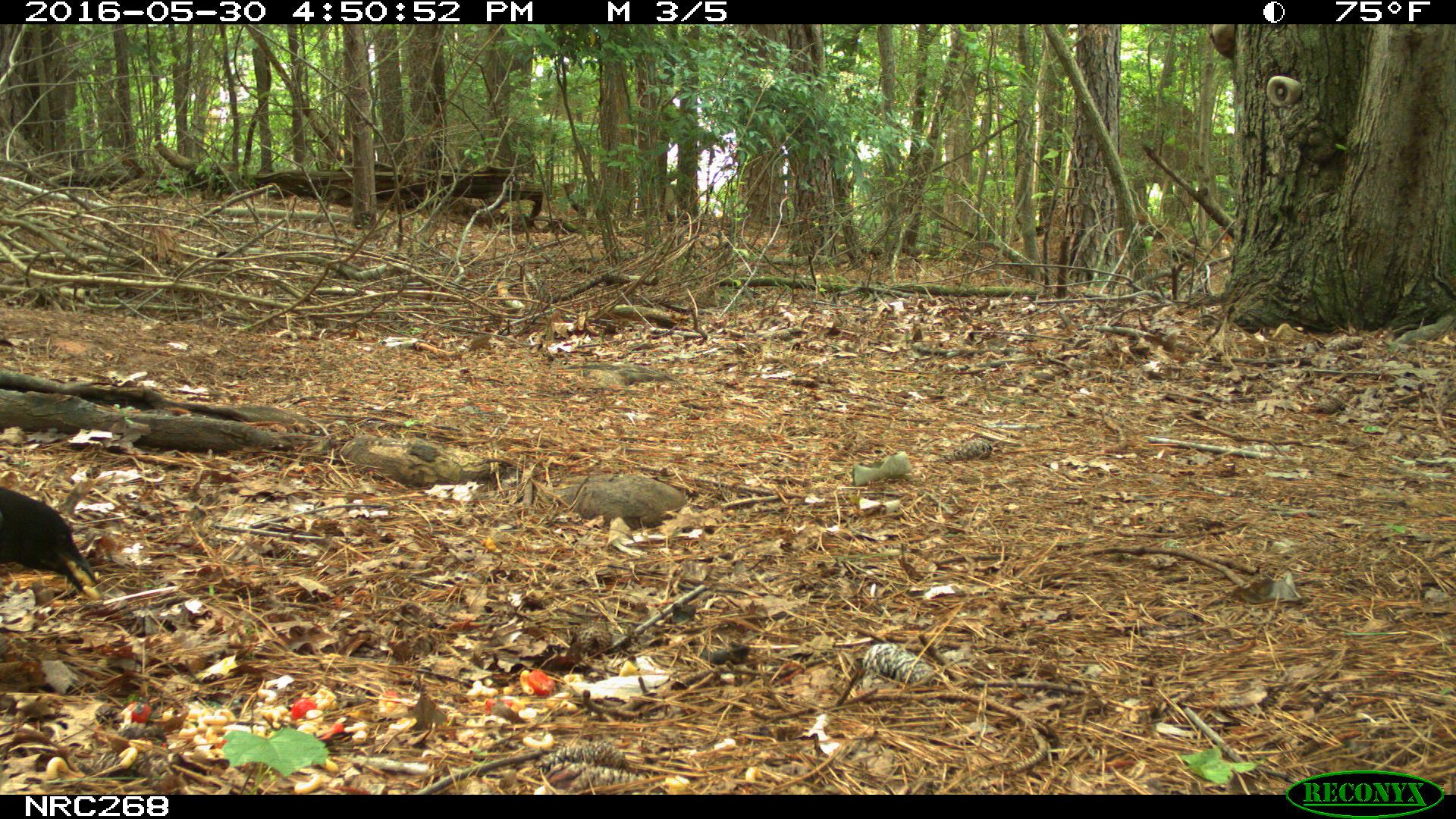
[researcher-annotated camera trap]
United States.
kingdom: Animalia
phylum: Chordata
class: Aves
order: Passeriformes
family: Corvidae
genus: Corvus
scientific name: Corvus brachyrhynchos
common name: american crow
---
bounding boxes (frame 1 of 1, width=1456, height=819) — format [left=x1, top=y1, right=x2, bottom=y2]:
American Crow: [left=0, top=459, right=96, bottom=594]